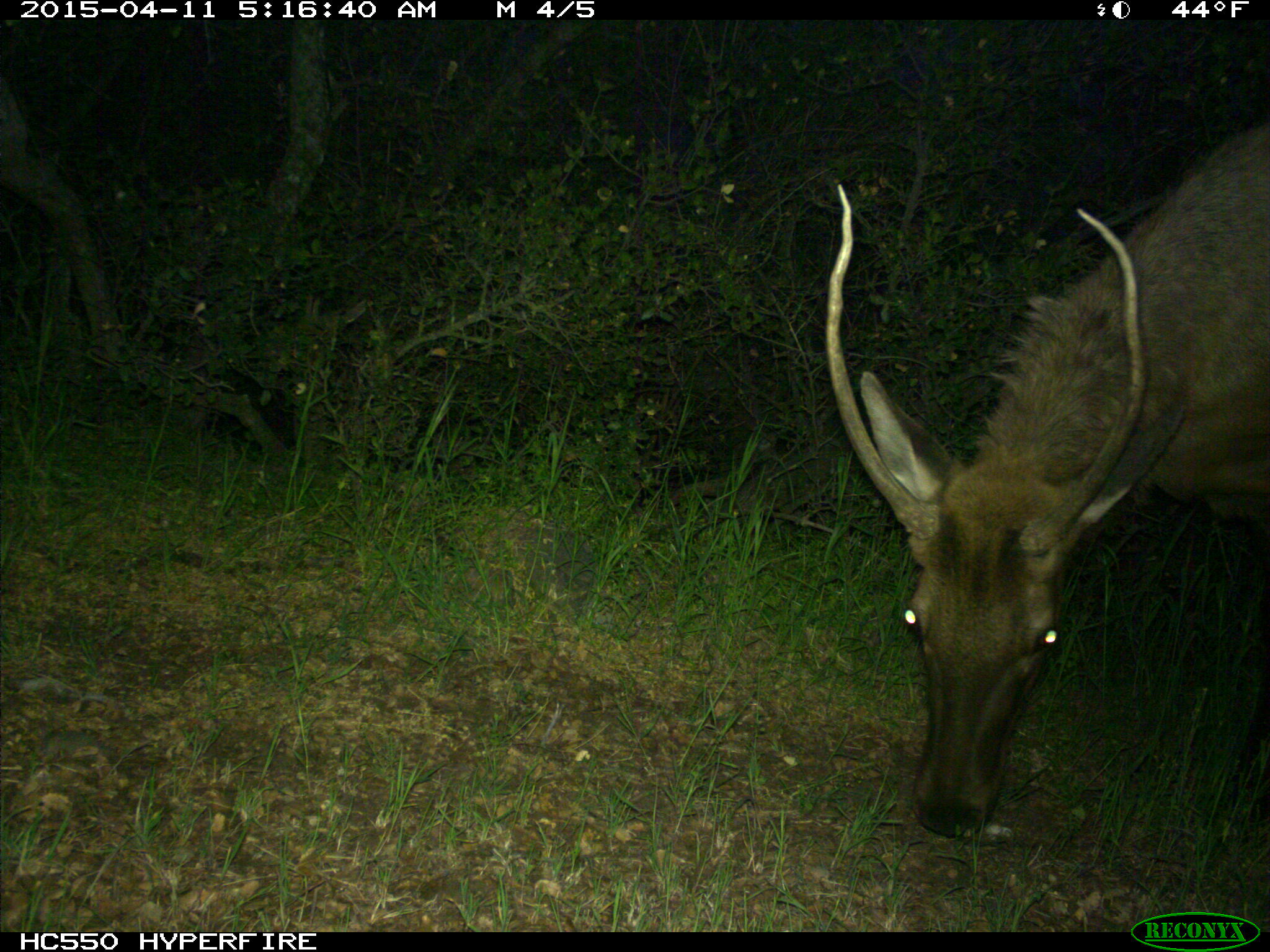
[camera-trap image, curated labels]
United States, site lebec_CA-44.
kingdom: Animalia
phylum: Chordata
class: Mammalia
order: Artiodactyla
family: Cervidae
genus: Cervus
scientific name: Cervus canadensis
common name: elk